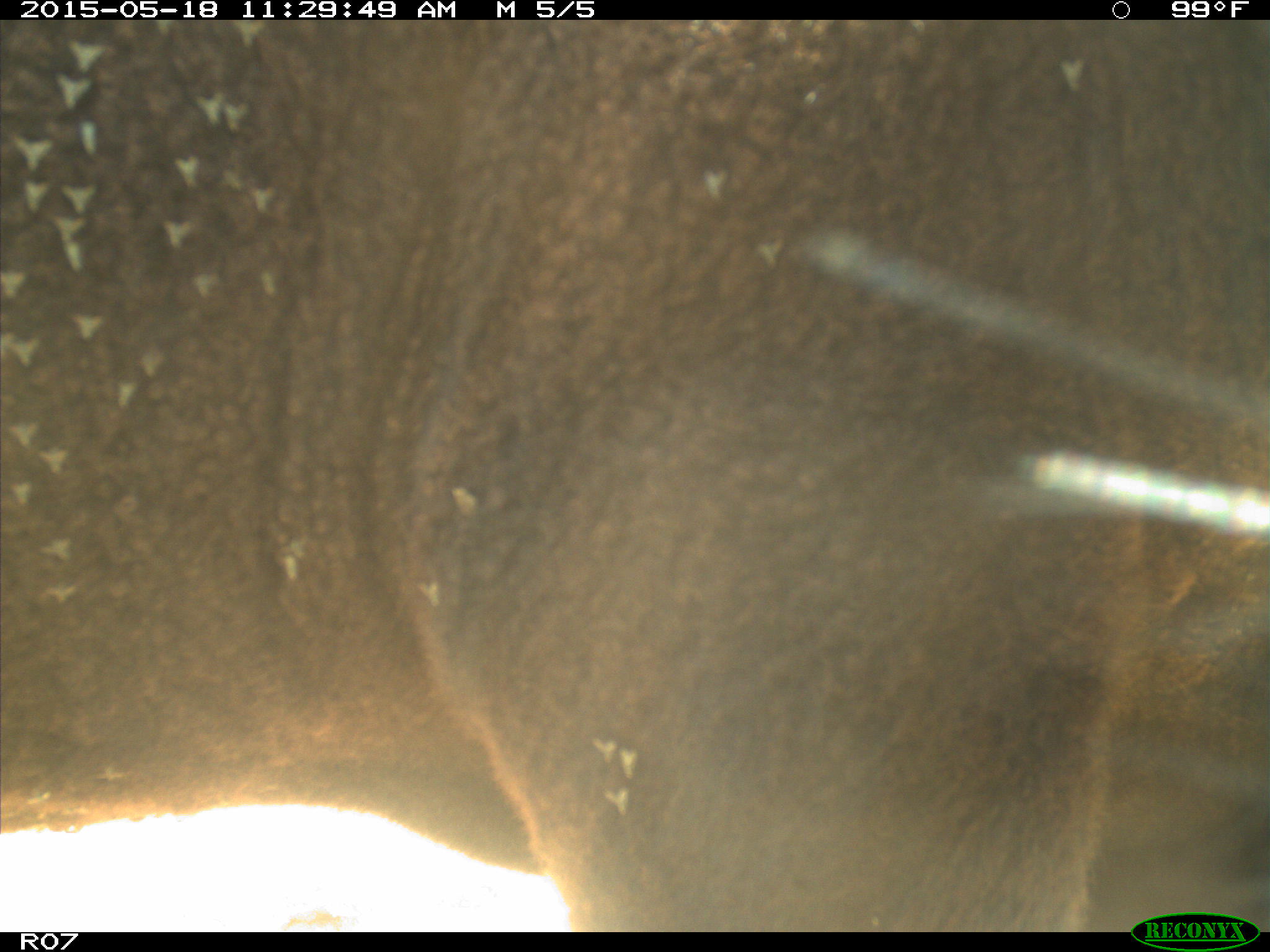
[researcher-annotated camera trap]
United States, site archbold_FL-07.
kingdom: Animalia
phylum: Chordata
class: Mammalia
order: Artiodactyla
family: Bovidae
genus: Bos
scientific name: Bos taurus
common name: domestic cow